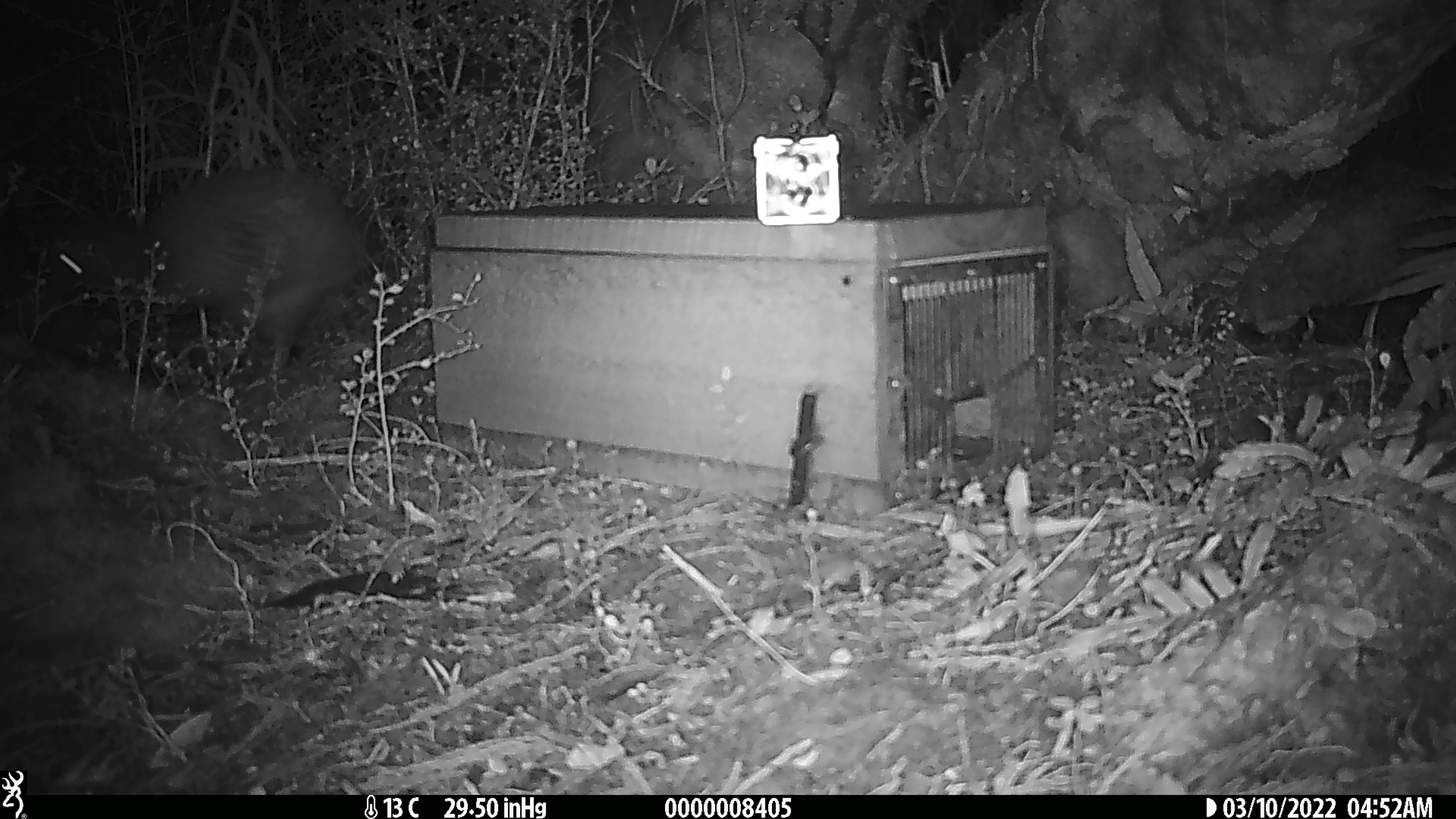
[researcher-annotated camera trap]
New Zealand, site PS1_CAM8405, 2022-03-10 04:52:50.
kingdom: Animalia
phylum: Chordata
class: Aves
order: Apterygiformes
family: Apterygidae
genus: Apteryx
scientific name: Apteryx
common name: kiwi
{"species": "kiwi (Apteryx)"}